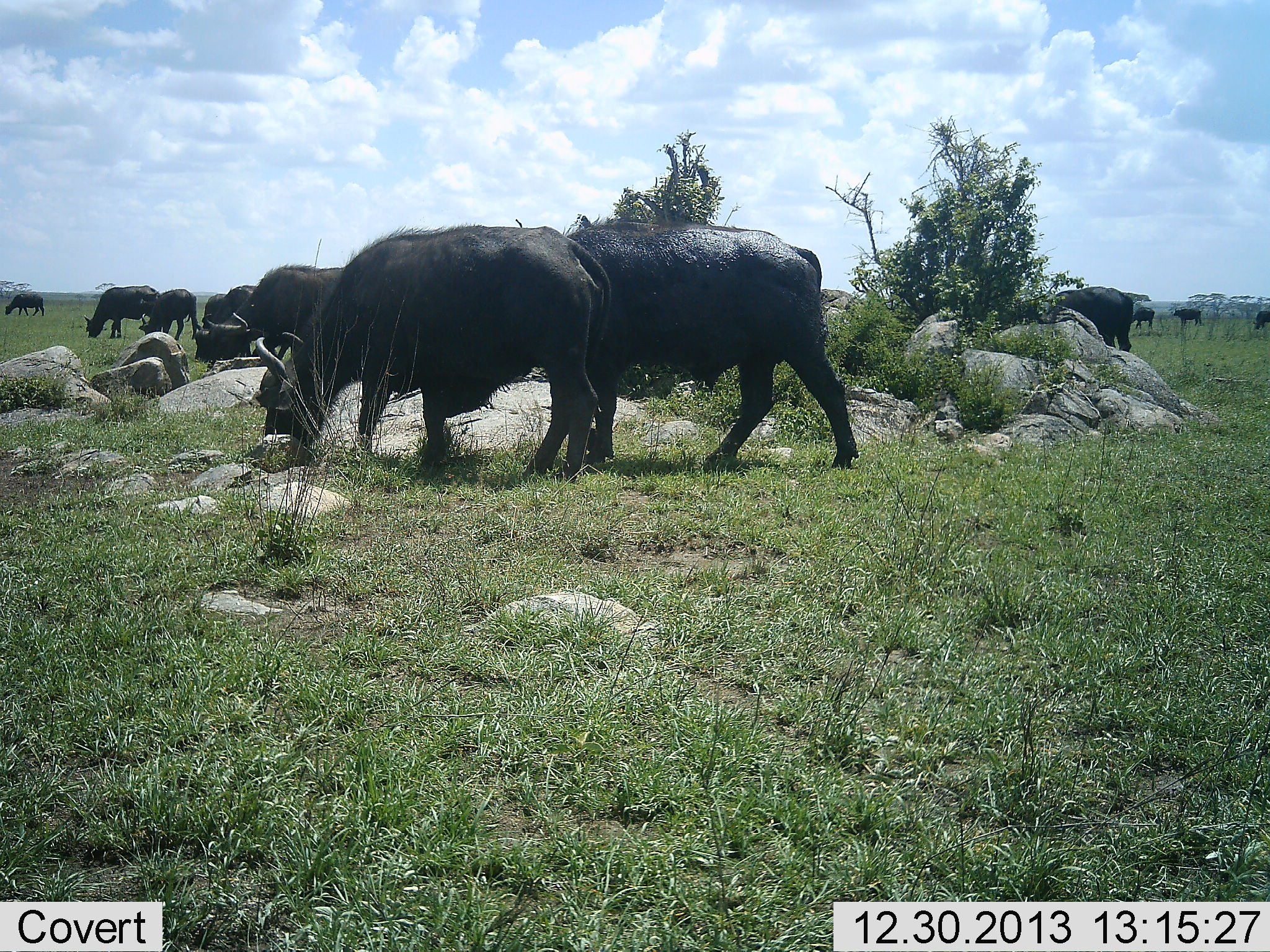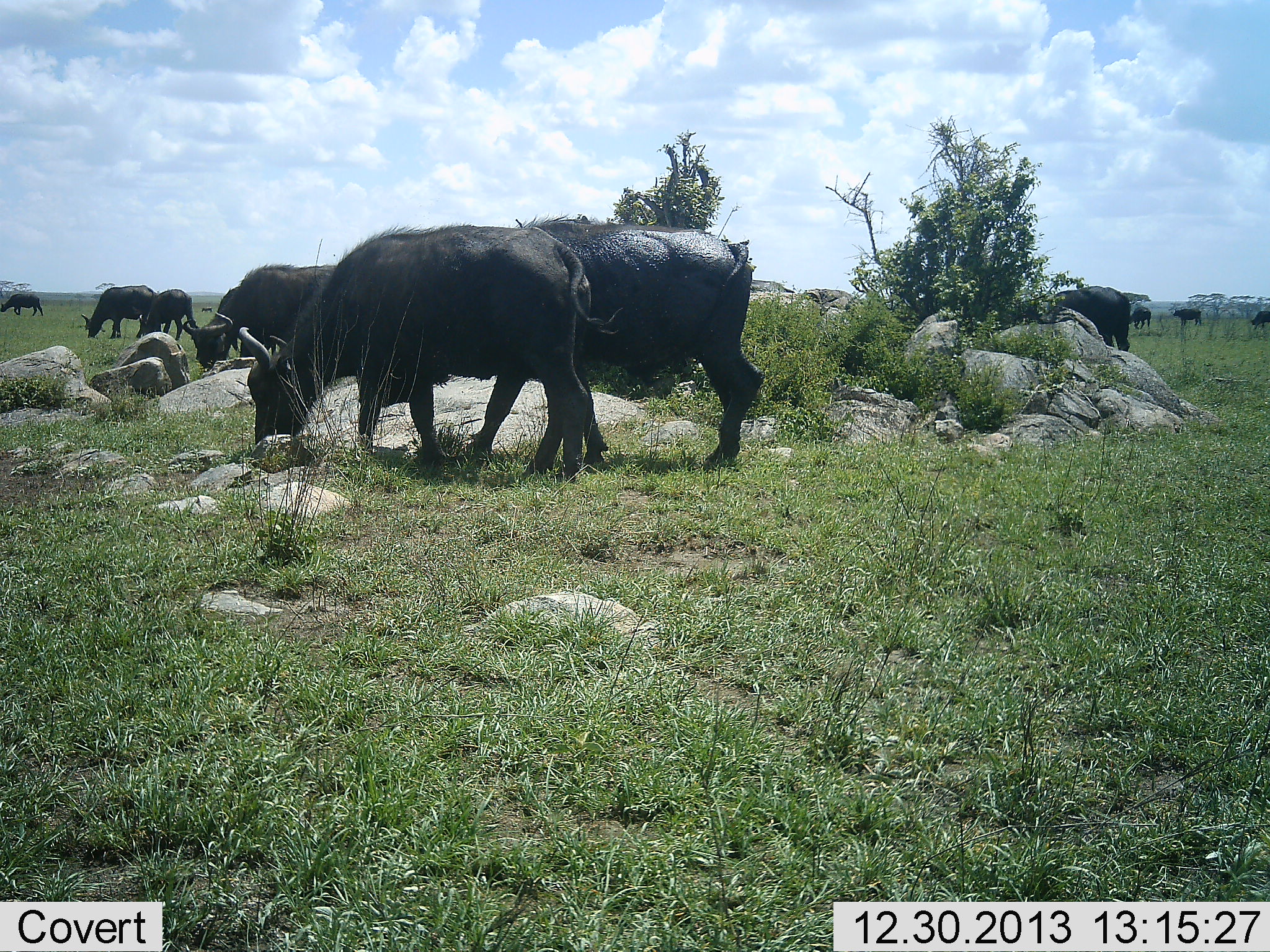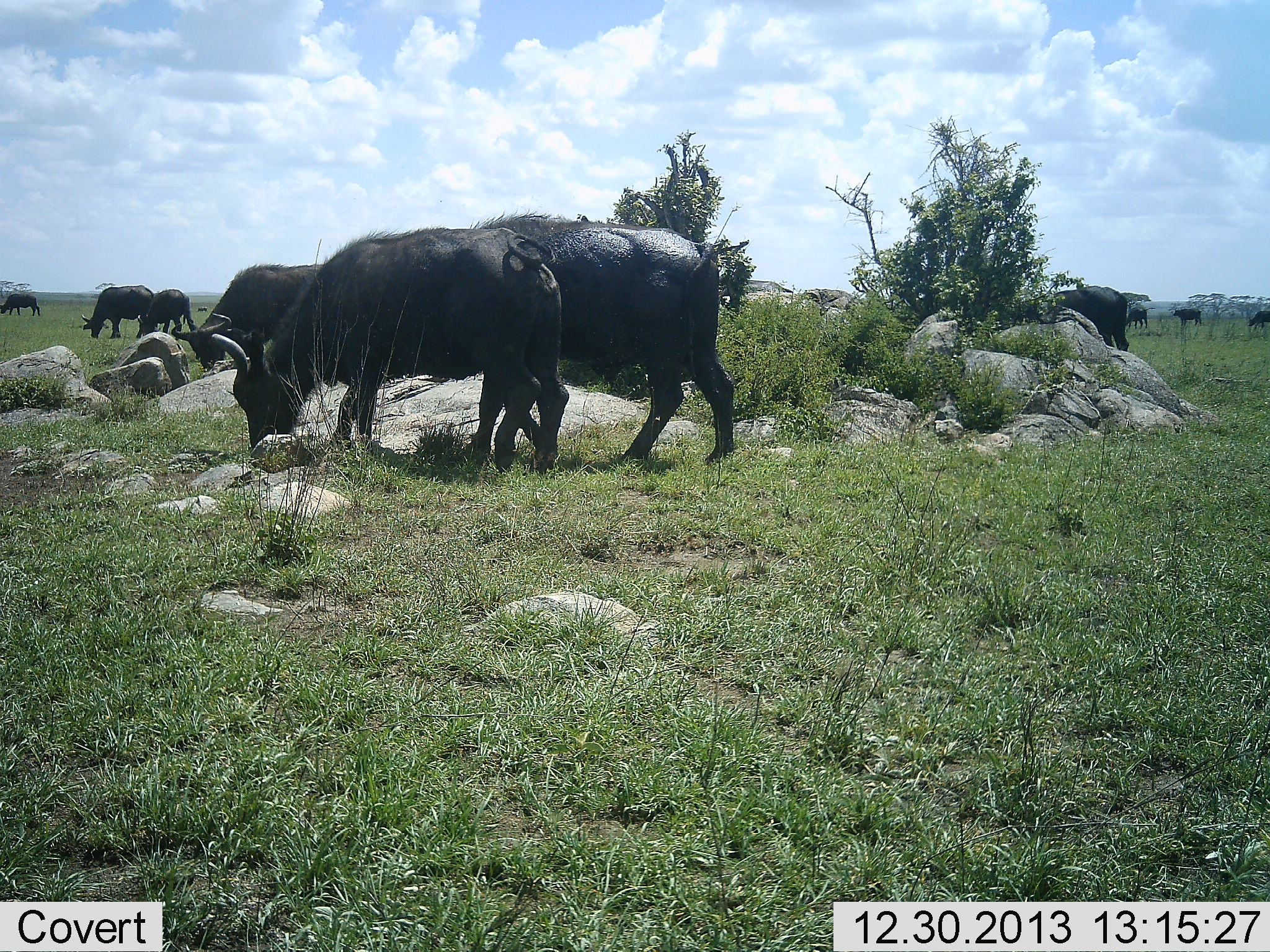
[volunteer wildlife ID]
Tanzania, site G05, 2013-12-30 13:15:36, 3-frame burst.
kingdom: Animalia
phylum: Chordata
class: Mammalia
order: Artiodactyla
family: Bovidae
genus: Syncerus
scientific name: Syncerus caffer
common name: cape buffalo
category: buffalo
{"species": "buffalo (cape buffalo) (Syncerus caffer)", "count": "11-50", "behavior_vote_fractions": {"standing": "0%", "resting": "10%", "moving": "40%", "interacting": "0%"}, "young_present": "0%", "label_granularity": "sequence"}